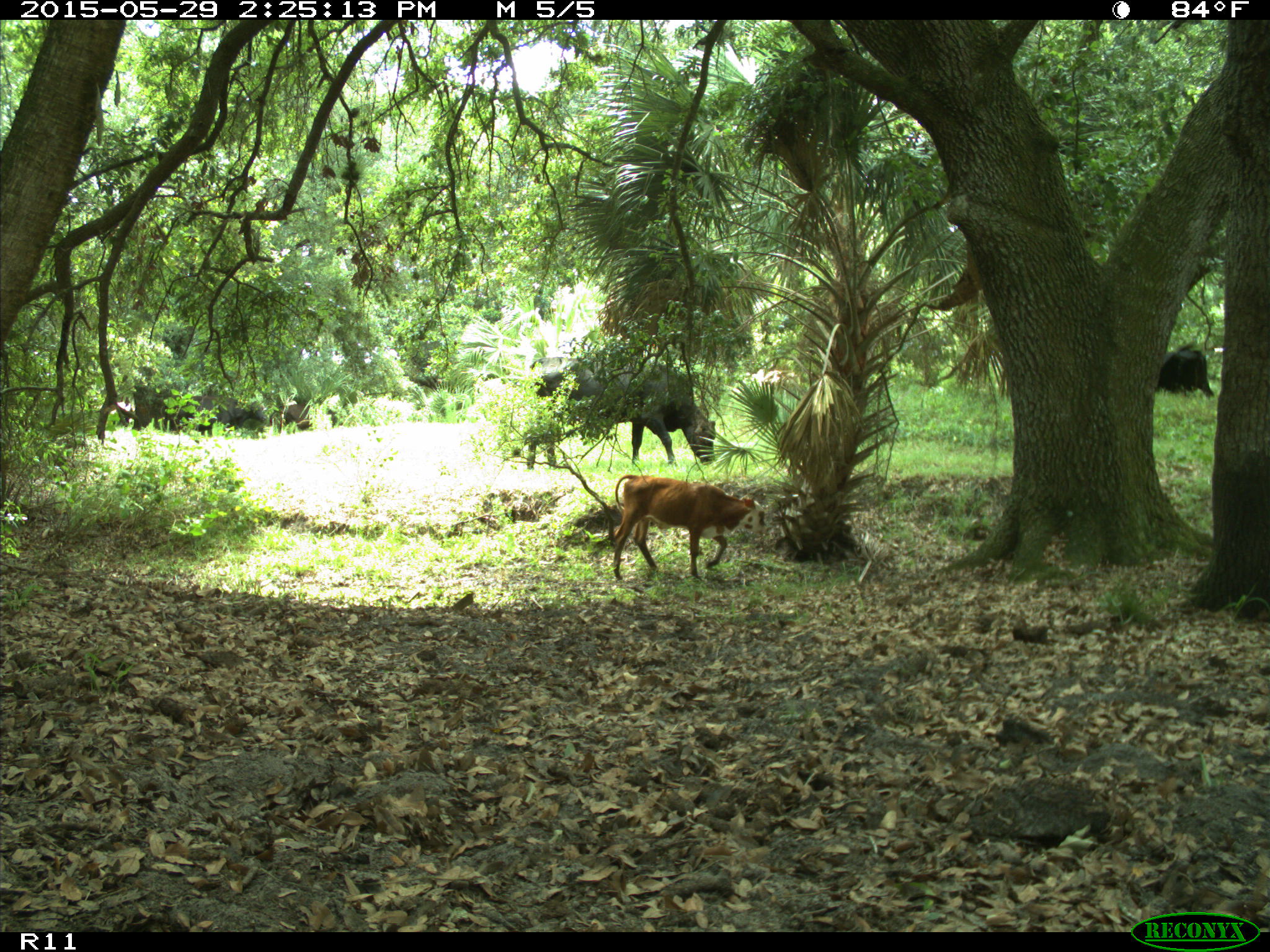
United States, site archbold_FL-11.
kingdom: Animalia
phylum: Chordata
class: Mammalia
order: Artiodactyla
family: Bovidae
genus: Bos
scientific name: Bos taurus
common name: domestic cow